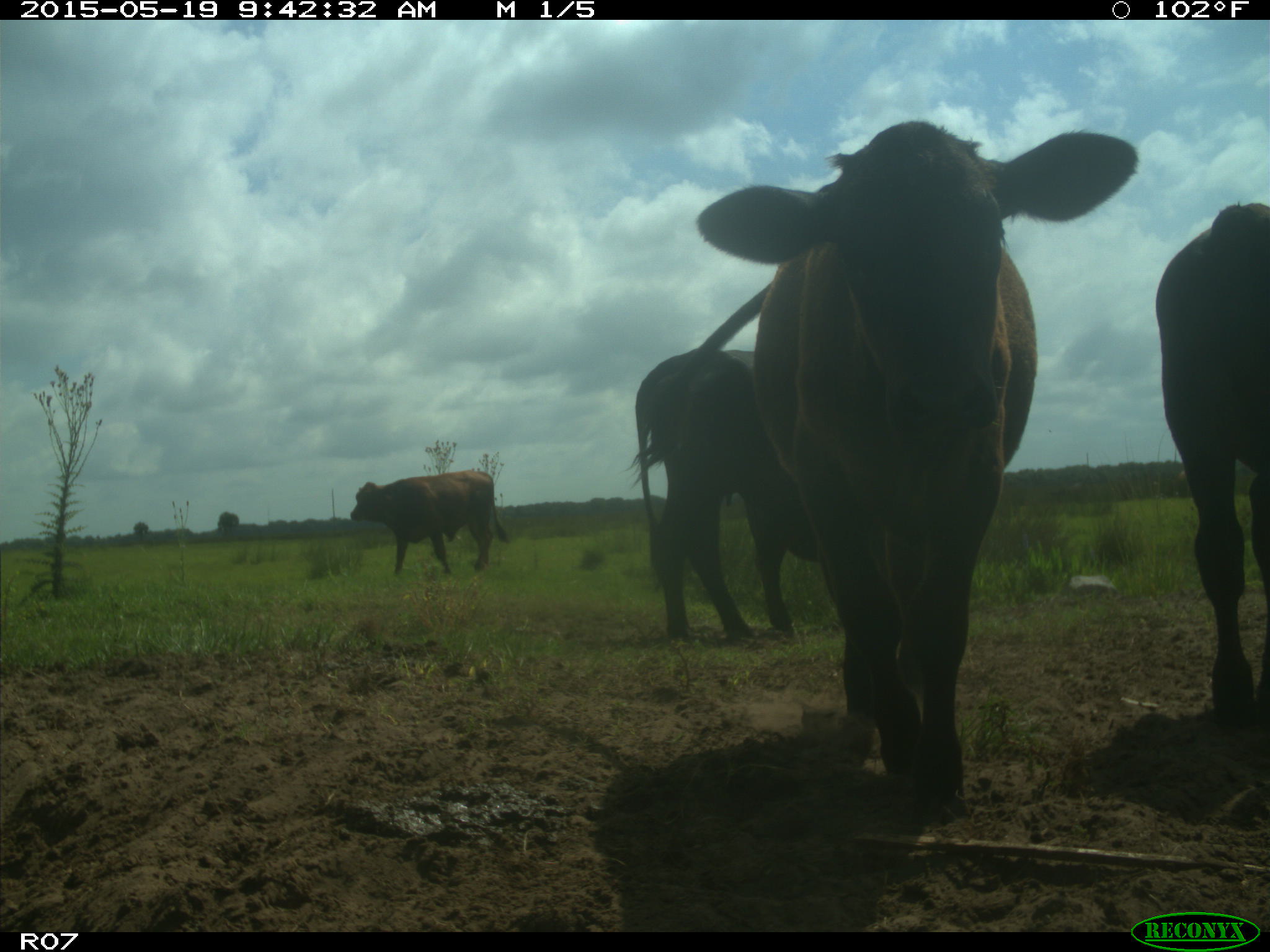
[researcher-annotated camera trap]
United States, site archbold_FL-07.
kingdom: Animalia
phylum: Chordata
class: Mammalia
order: Artiodactyla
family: Bovidae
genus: Bos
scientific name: Bos taurus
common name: domestic cow